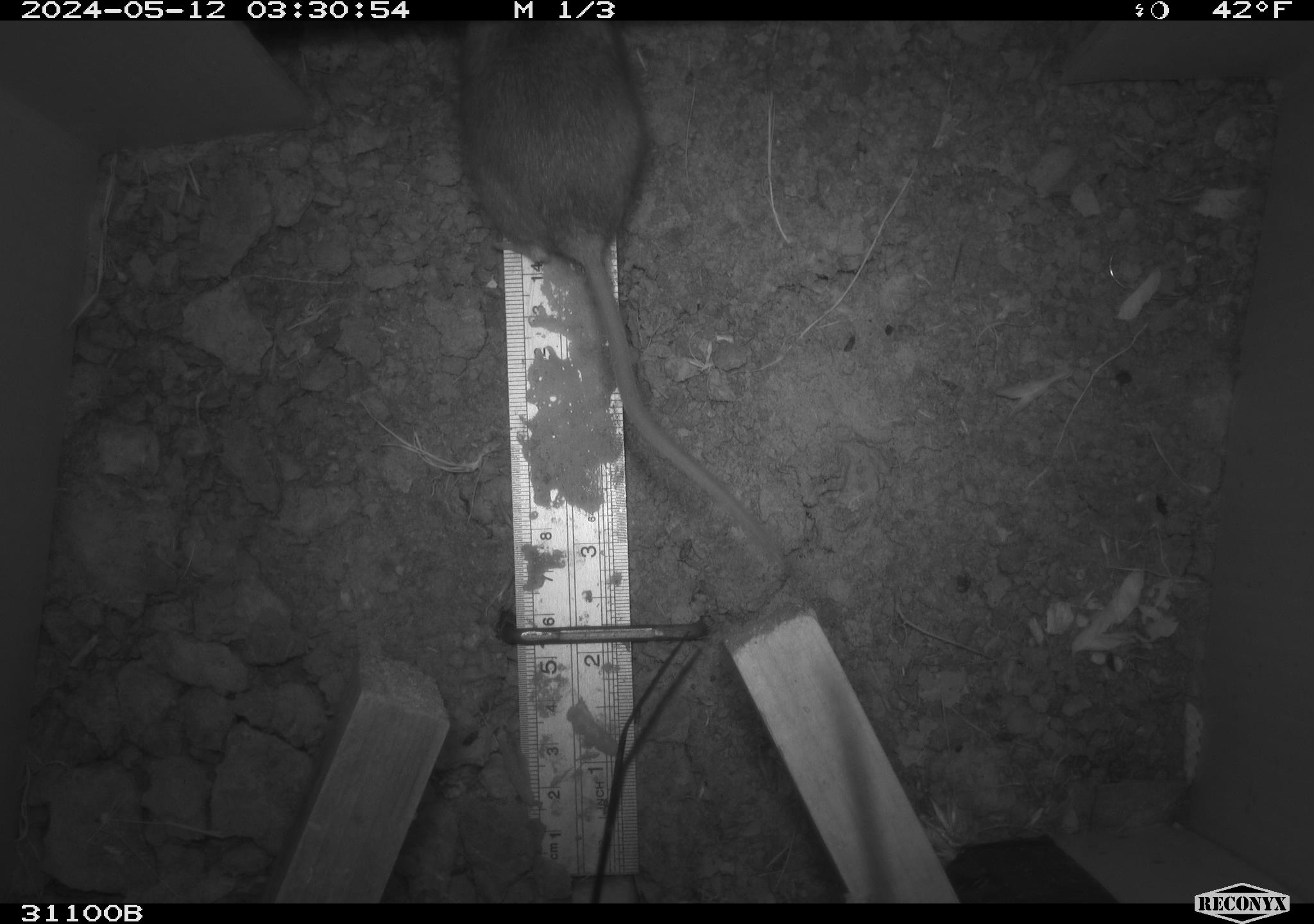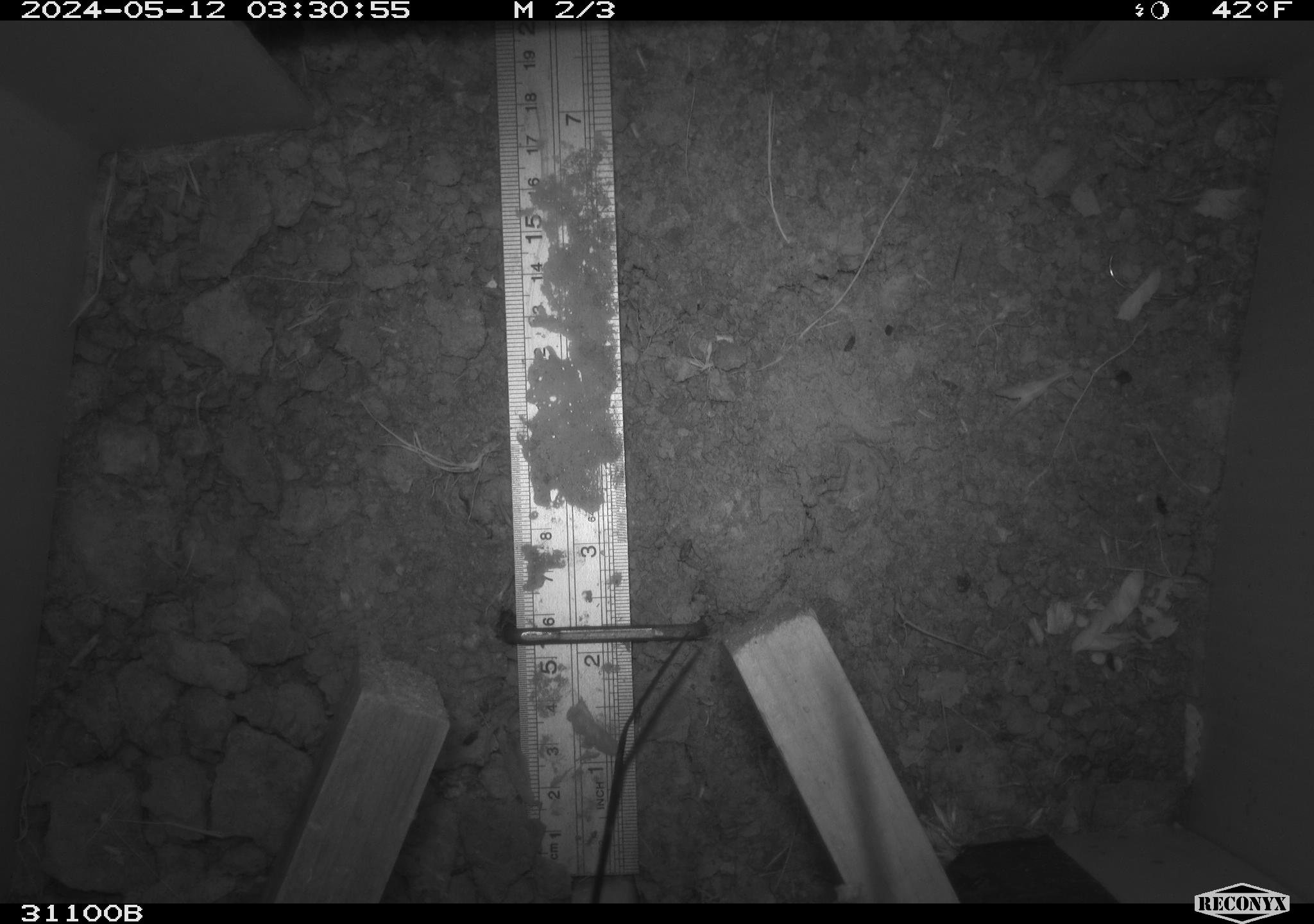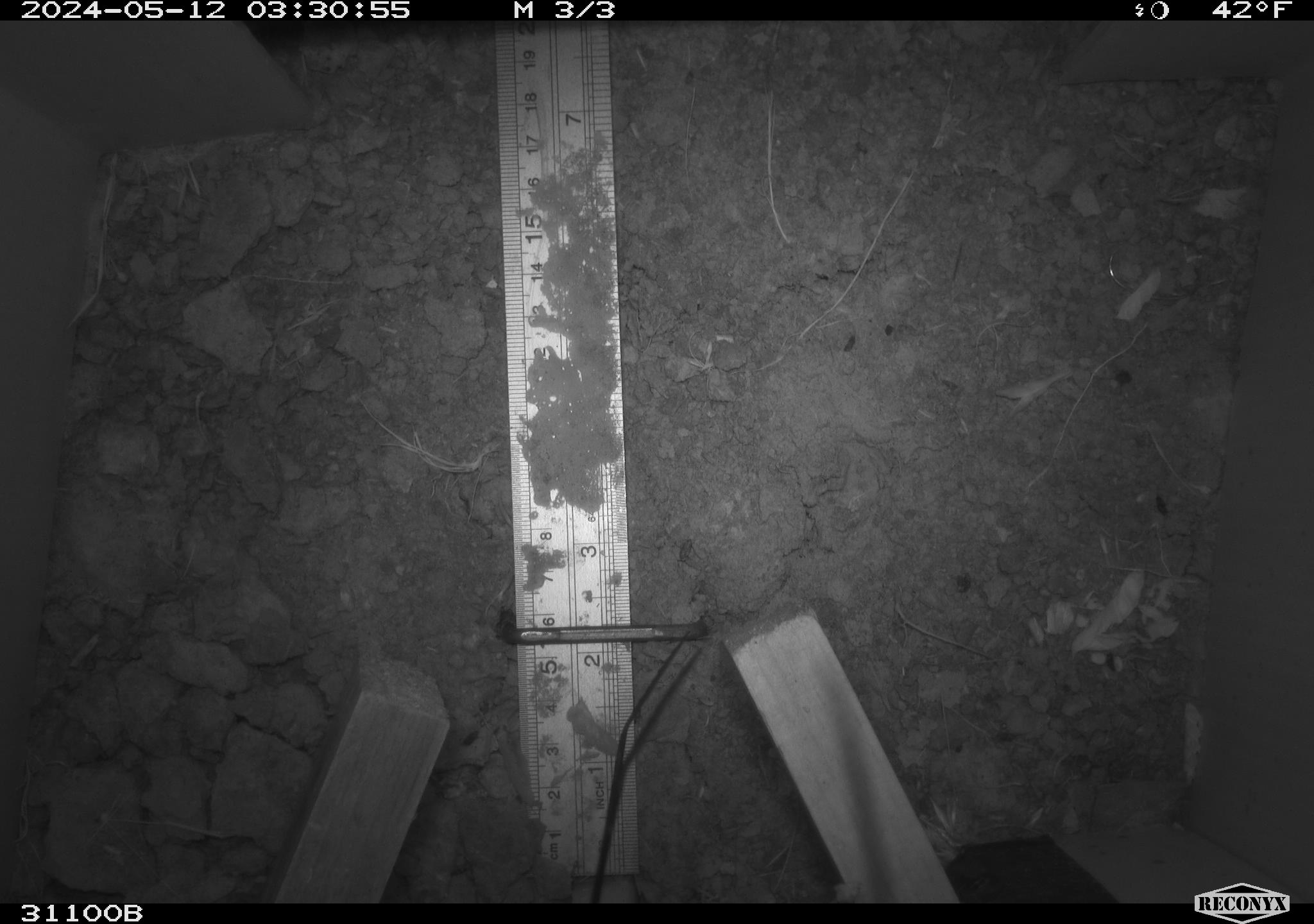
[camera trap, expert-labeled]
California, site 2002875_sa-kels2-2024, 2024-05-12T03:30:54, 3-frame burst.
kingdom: Animalia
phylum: Chordata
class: Mammalia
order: Rodentia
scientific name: Rodentia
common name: rodent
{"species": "rodent (Rodentia)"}